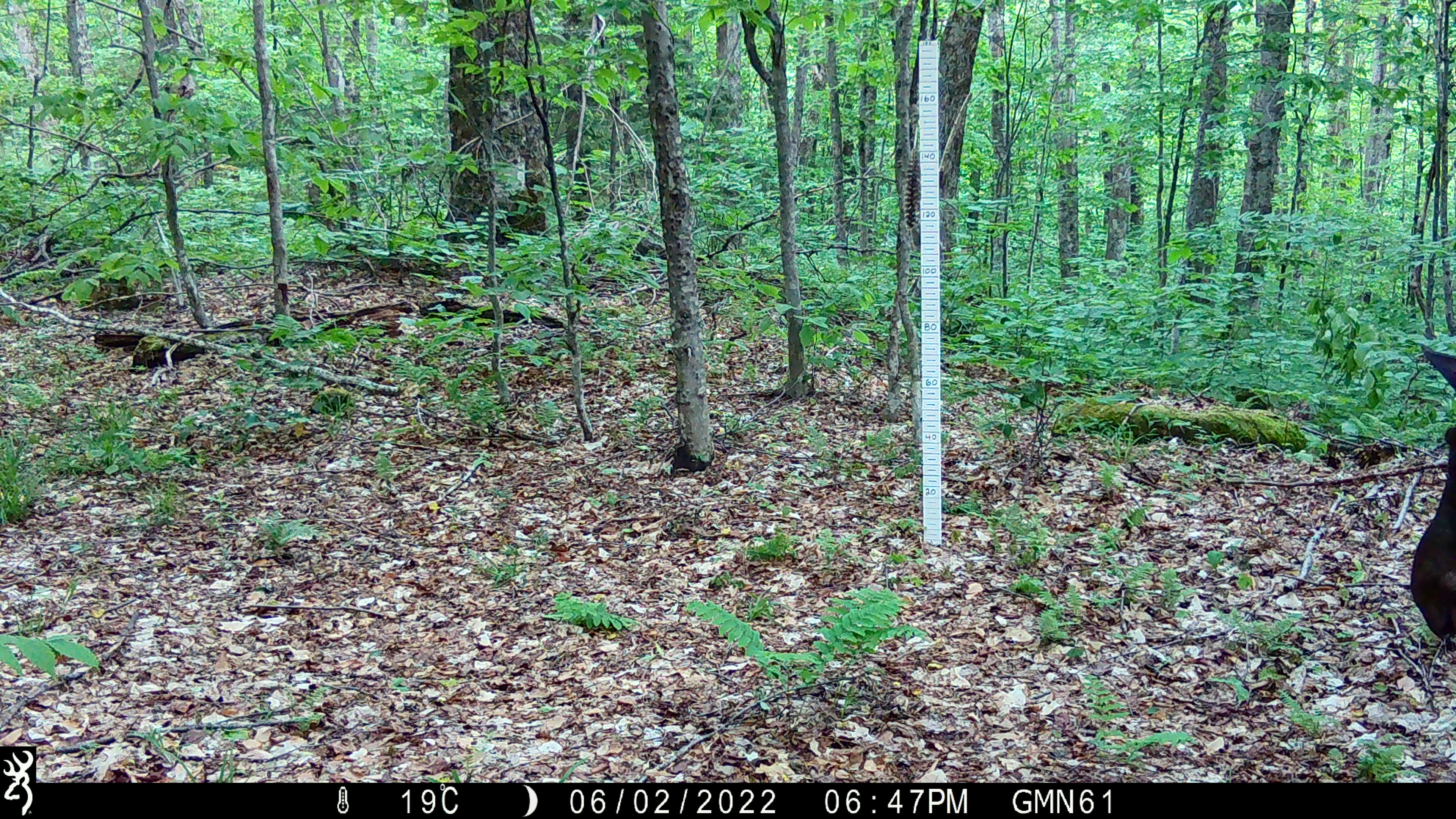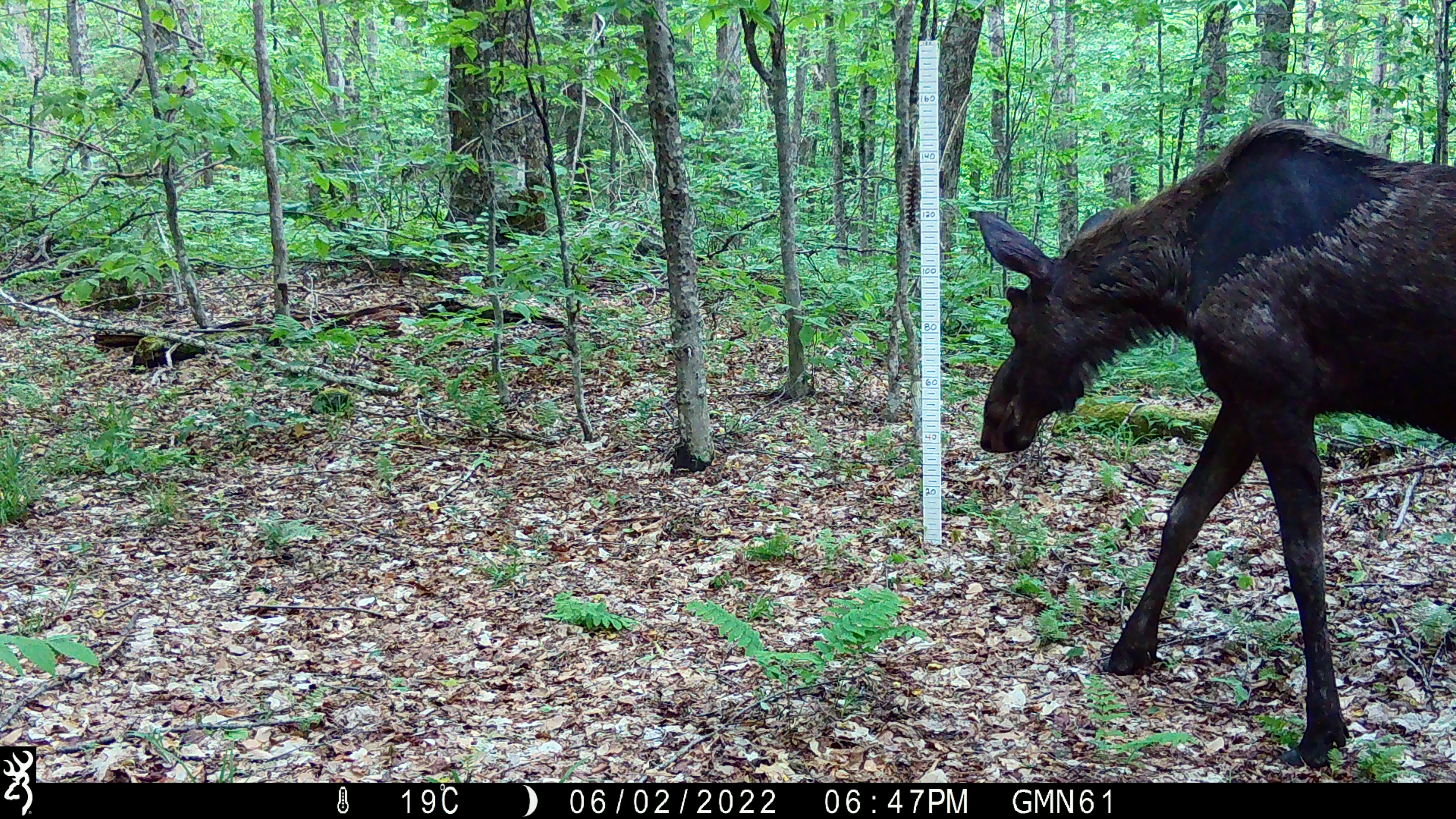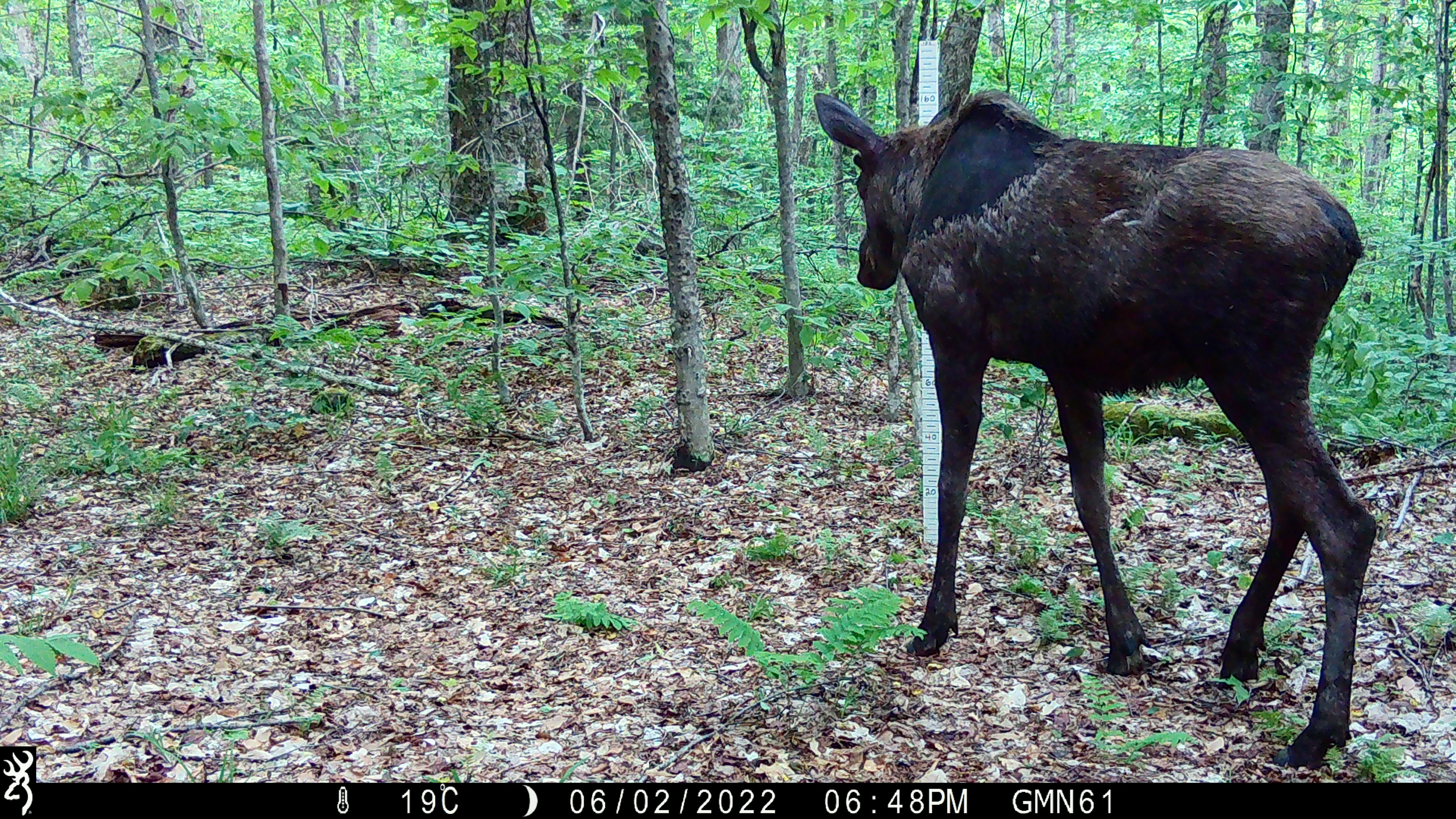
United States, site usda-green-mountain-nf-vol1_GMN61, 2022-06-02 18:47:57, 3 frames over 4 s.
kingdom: Animalia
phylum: Chordata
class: Mammalia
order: Artiodactyla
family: Cervidae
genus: Alces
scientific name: Alces alces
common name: moose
Moose (Alces alces).